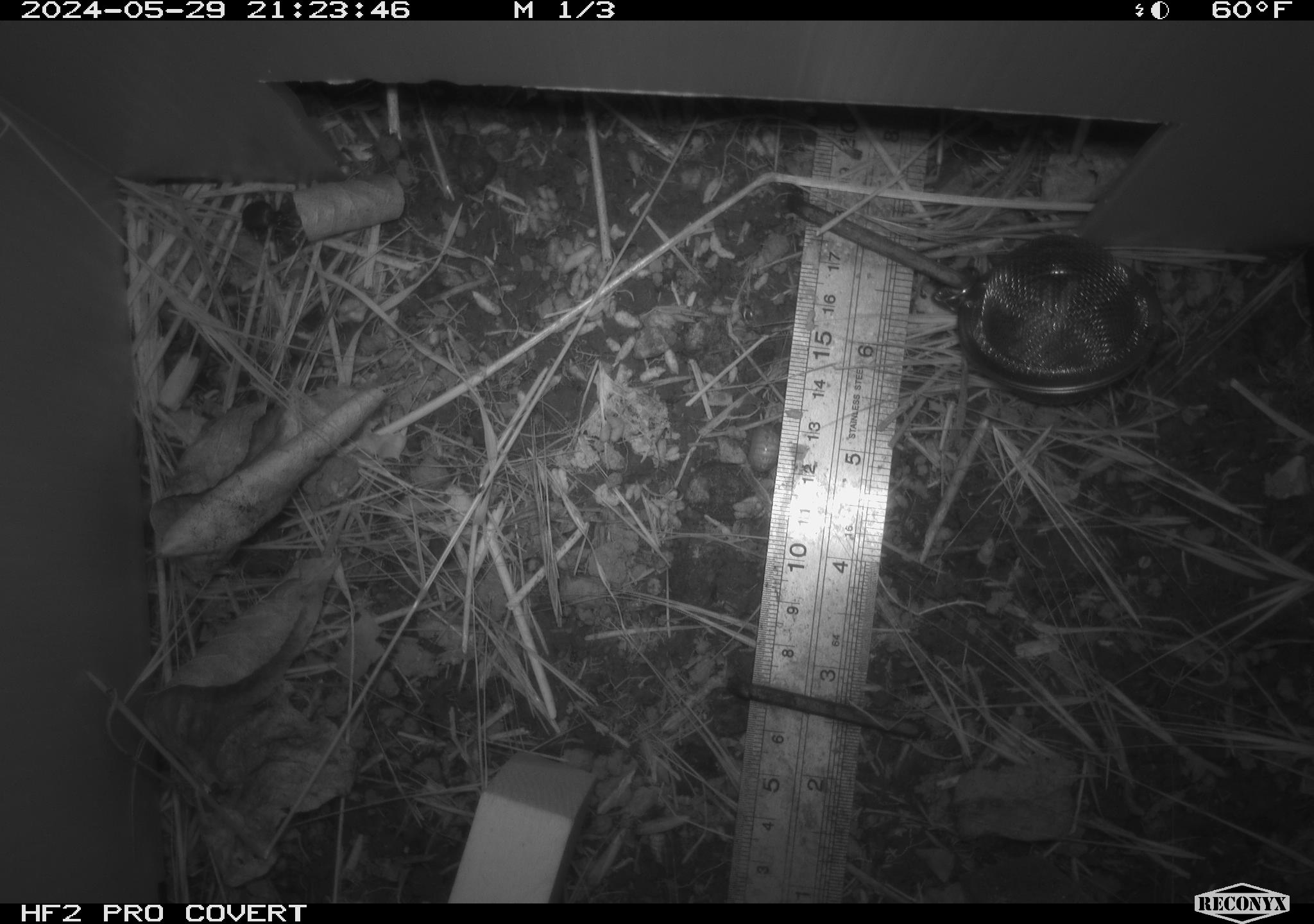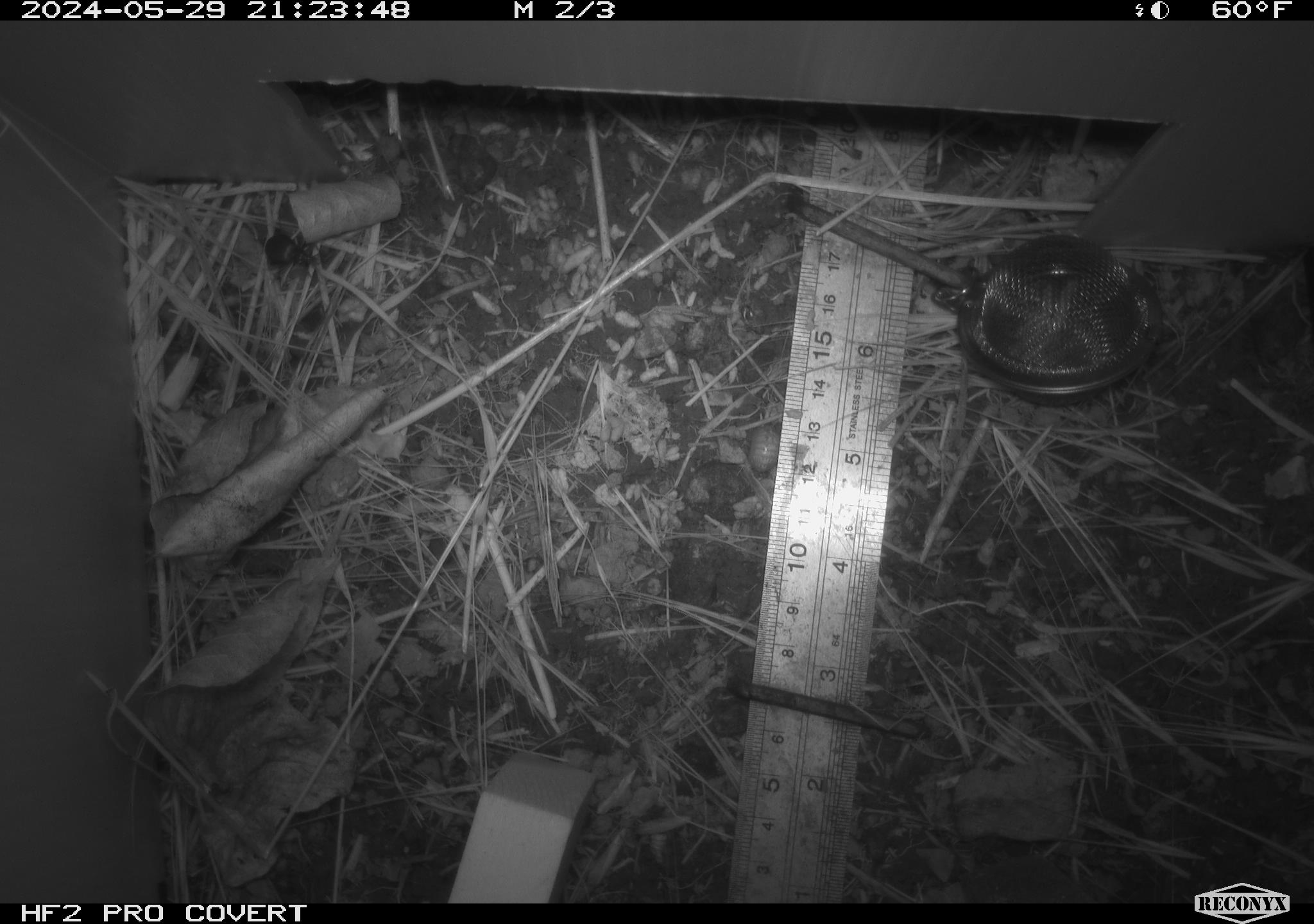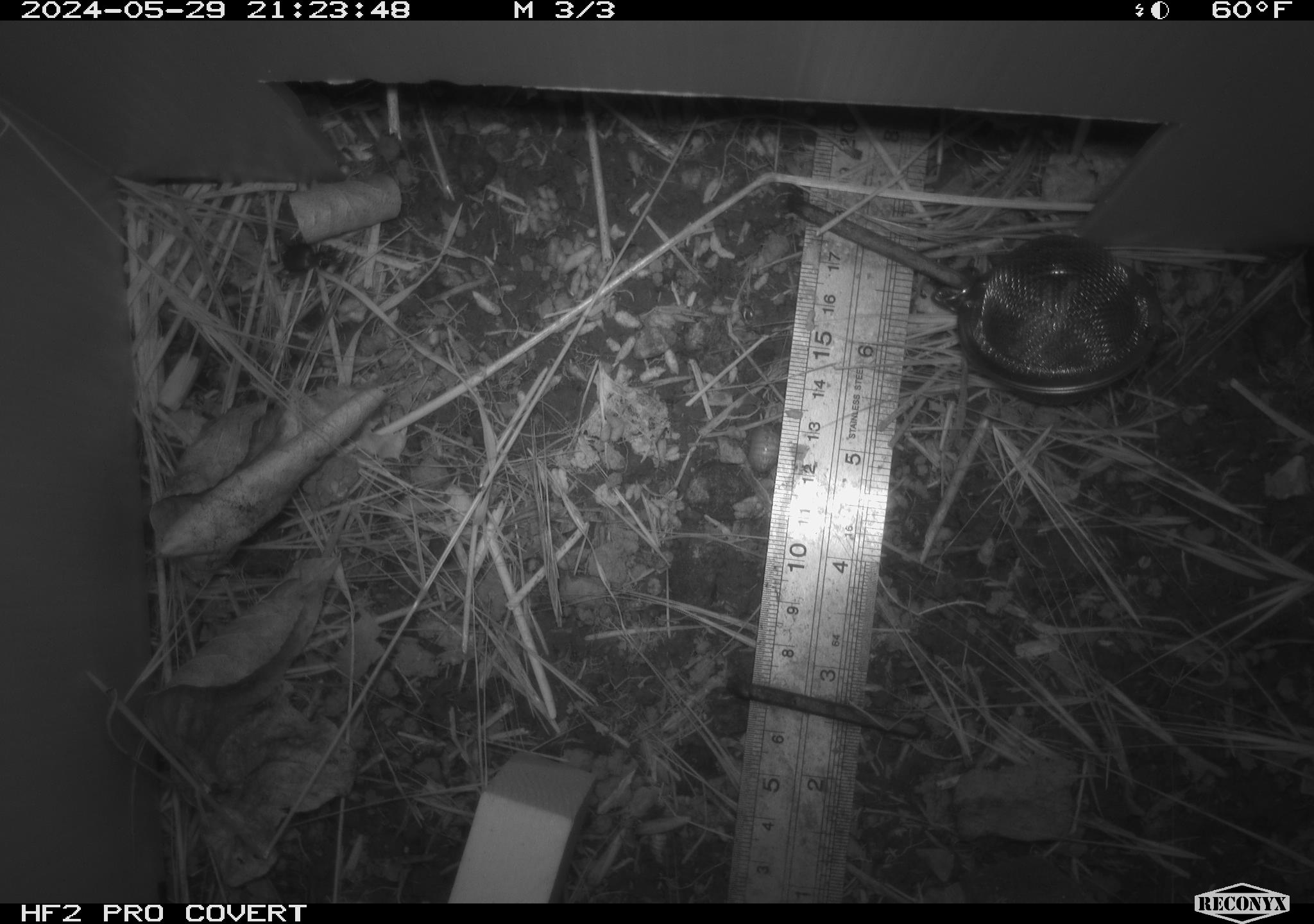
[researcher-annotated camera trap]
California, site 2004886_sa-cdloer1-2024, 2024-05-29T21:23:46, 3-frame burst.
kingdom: Animalia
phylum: Arthropoda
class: Insecta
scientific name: Insecta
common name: insect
Insect (Insecta).